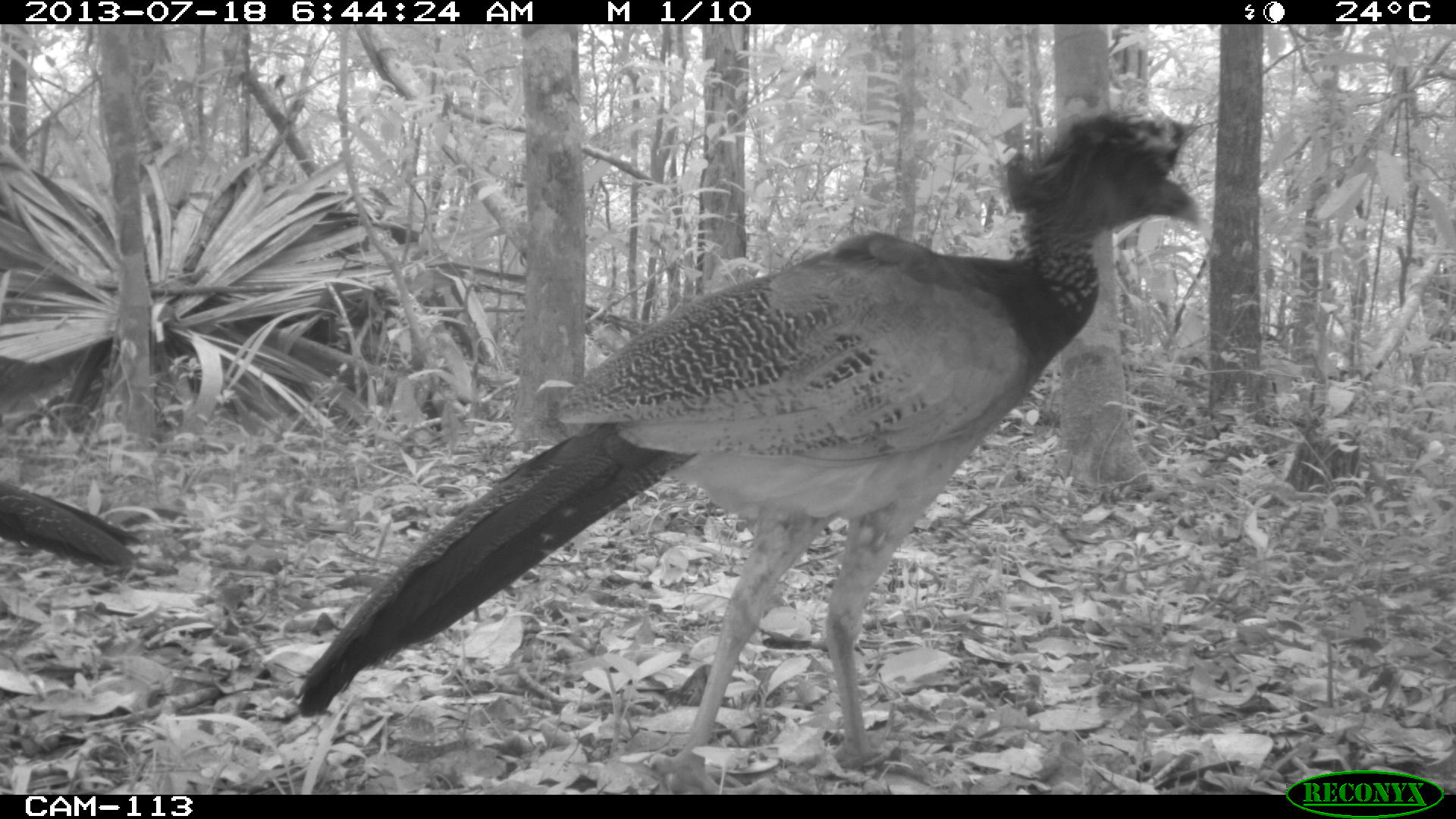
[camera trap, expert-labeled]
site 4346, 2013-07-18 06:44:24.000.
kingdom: Animalia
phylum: Chordata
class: Aves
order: Galliformes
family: Cracidae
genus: Crax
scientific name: Crax rubra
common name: great curassow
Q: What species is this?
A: Crax rubra (great curassow).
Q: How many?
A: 2.